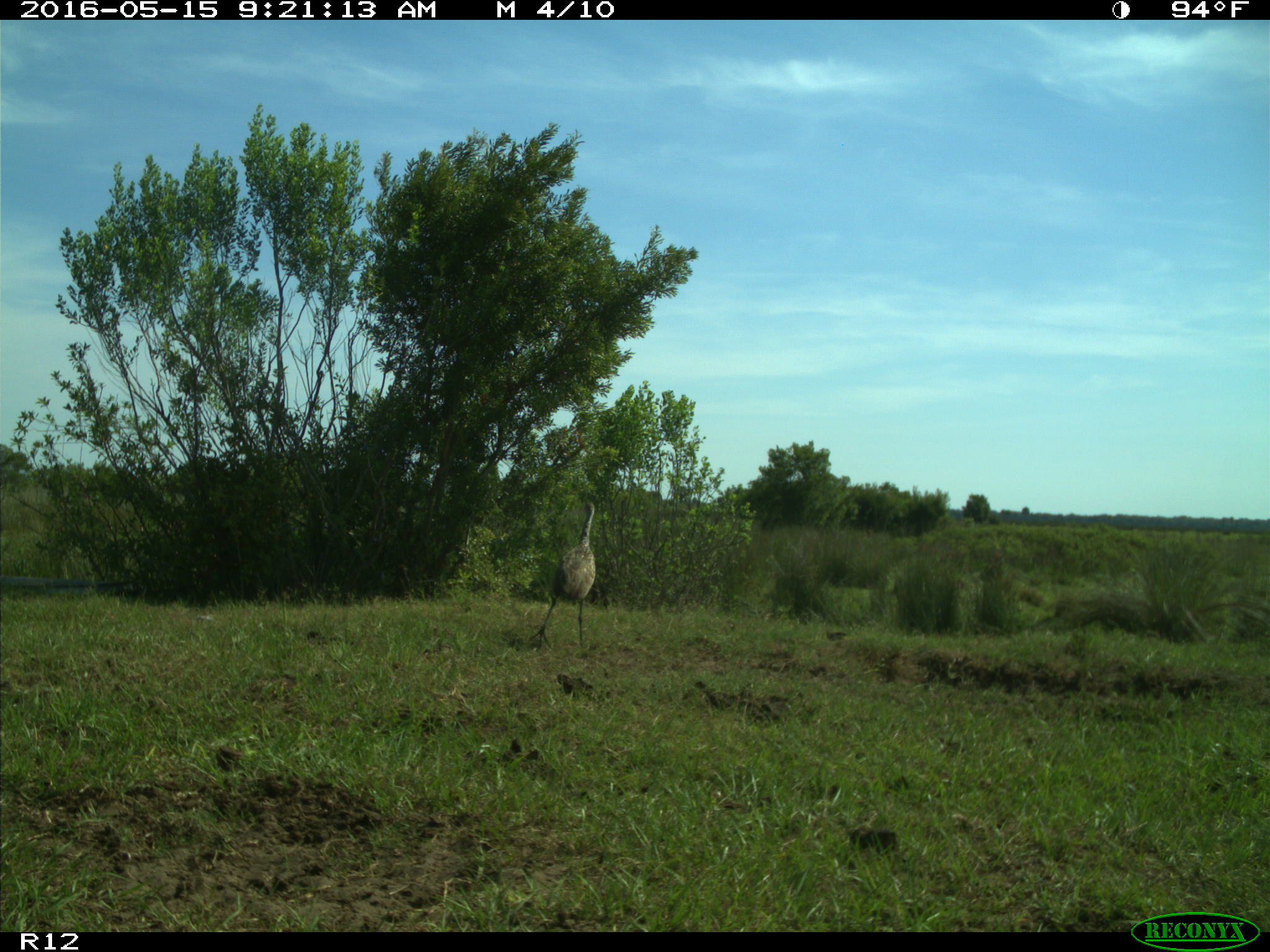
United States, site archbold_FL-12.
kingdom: Animalia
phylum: Chordata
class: Aves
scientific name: Aves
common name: birds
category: unidentified bird